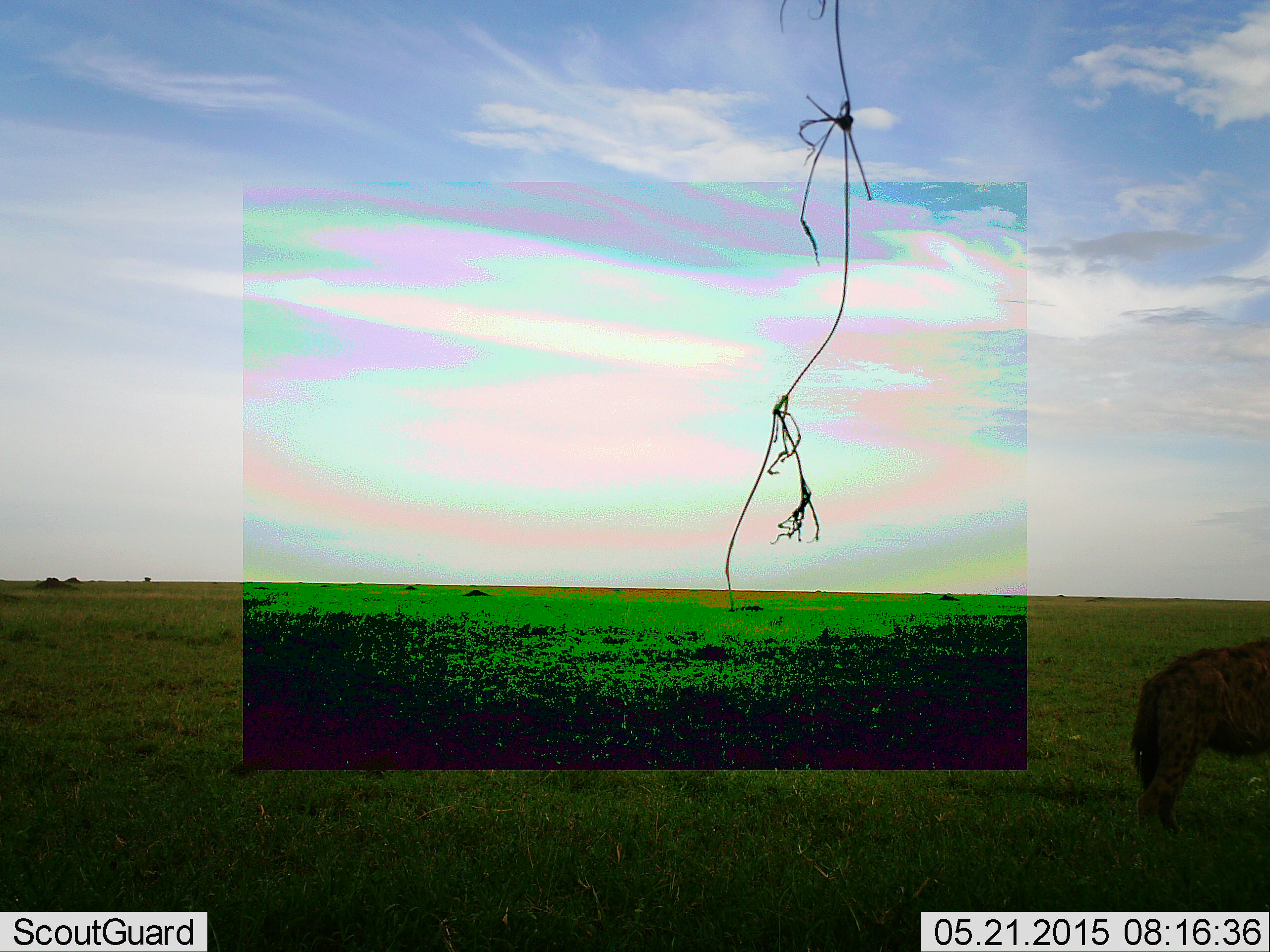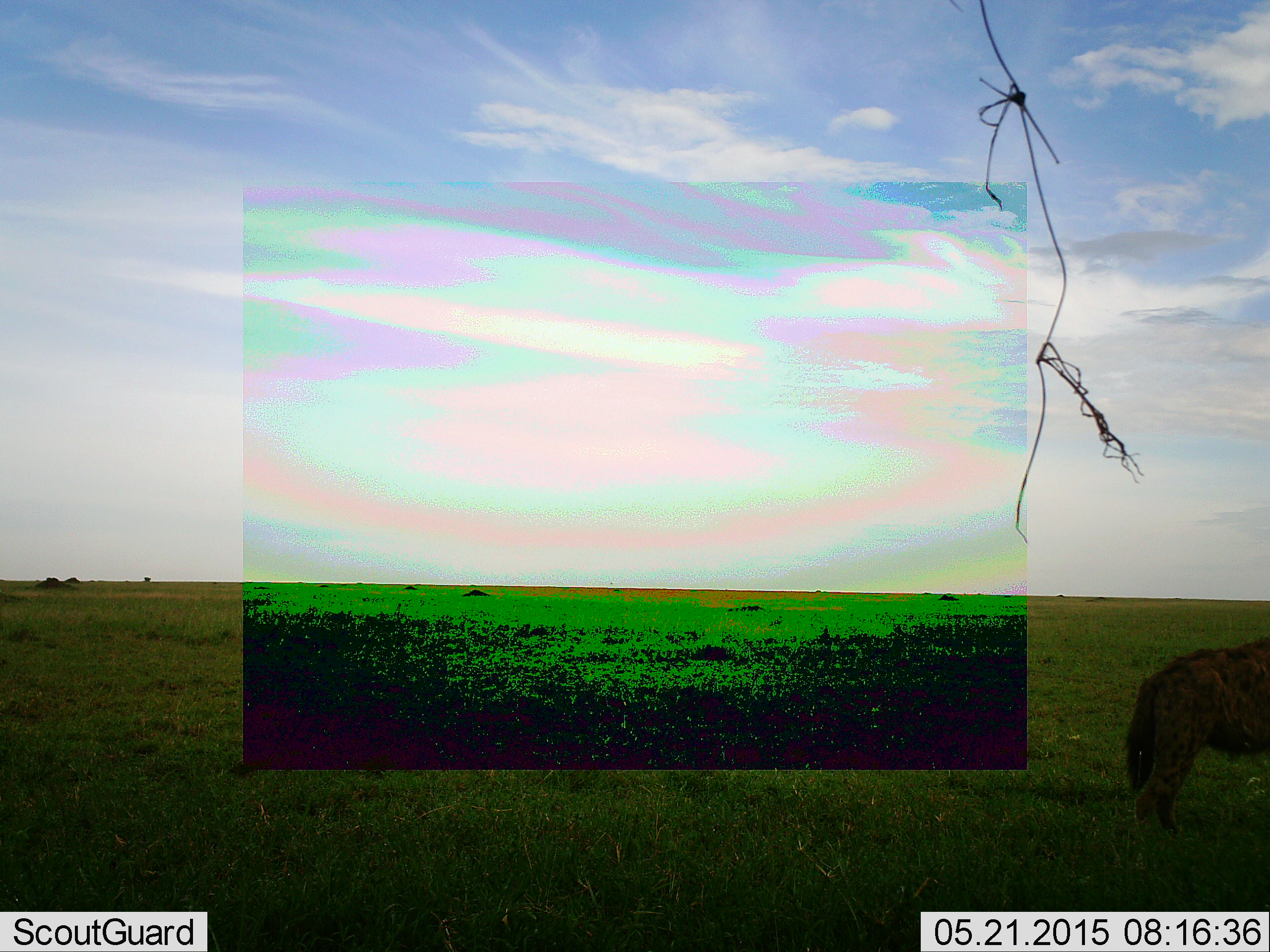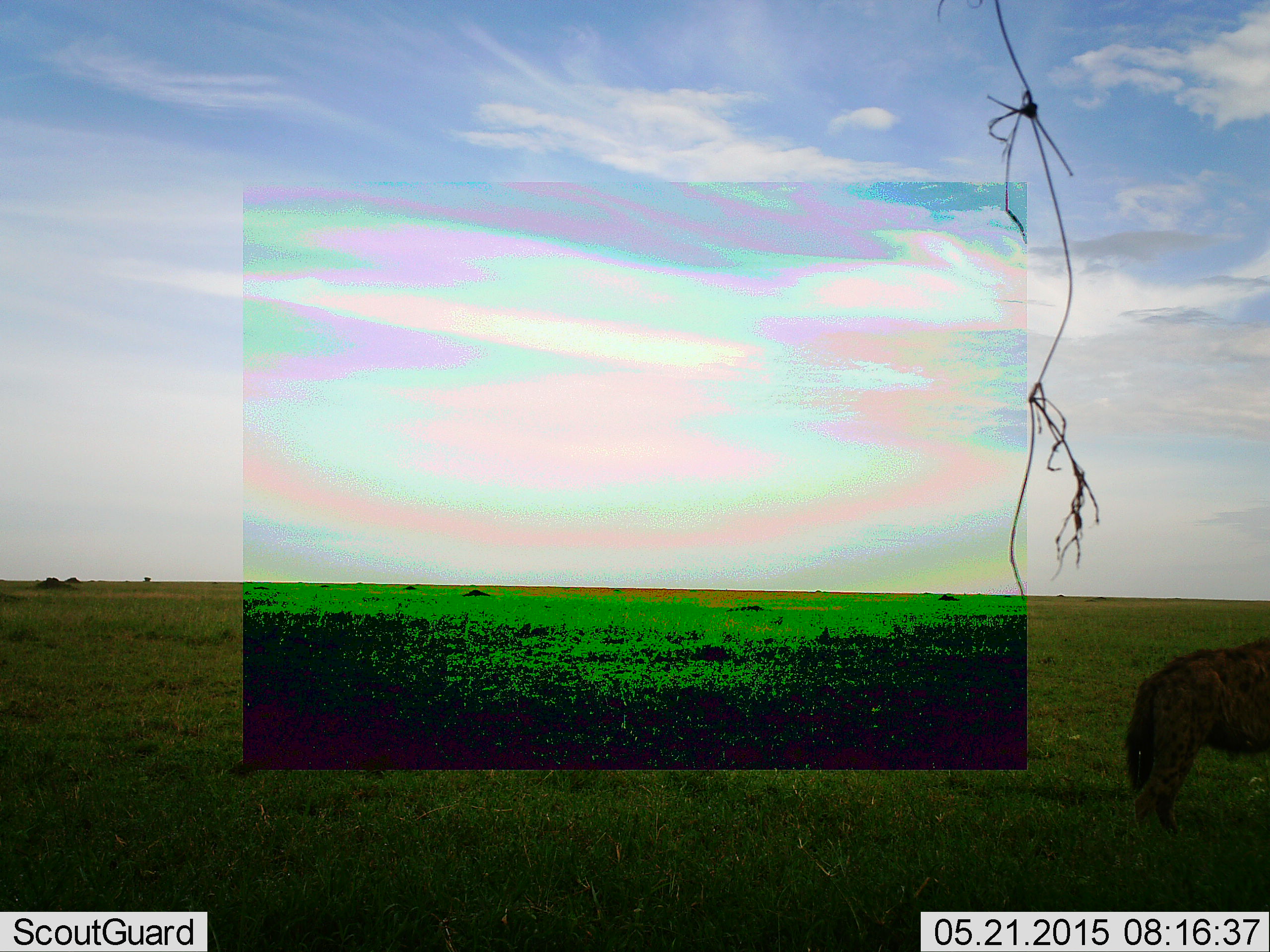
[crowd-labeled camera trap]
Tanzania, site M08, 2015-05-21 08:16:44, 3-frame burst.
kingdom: Animalia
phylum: Chordata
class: Mammalia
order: Carnivora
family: Hyaenidae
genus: Crocuta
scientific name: Crocuta crocuta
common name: spotted hyena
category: hyenaspotted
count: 1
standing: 100%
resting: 0%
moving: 0%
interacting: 0%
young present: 0%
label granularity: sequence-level